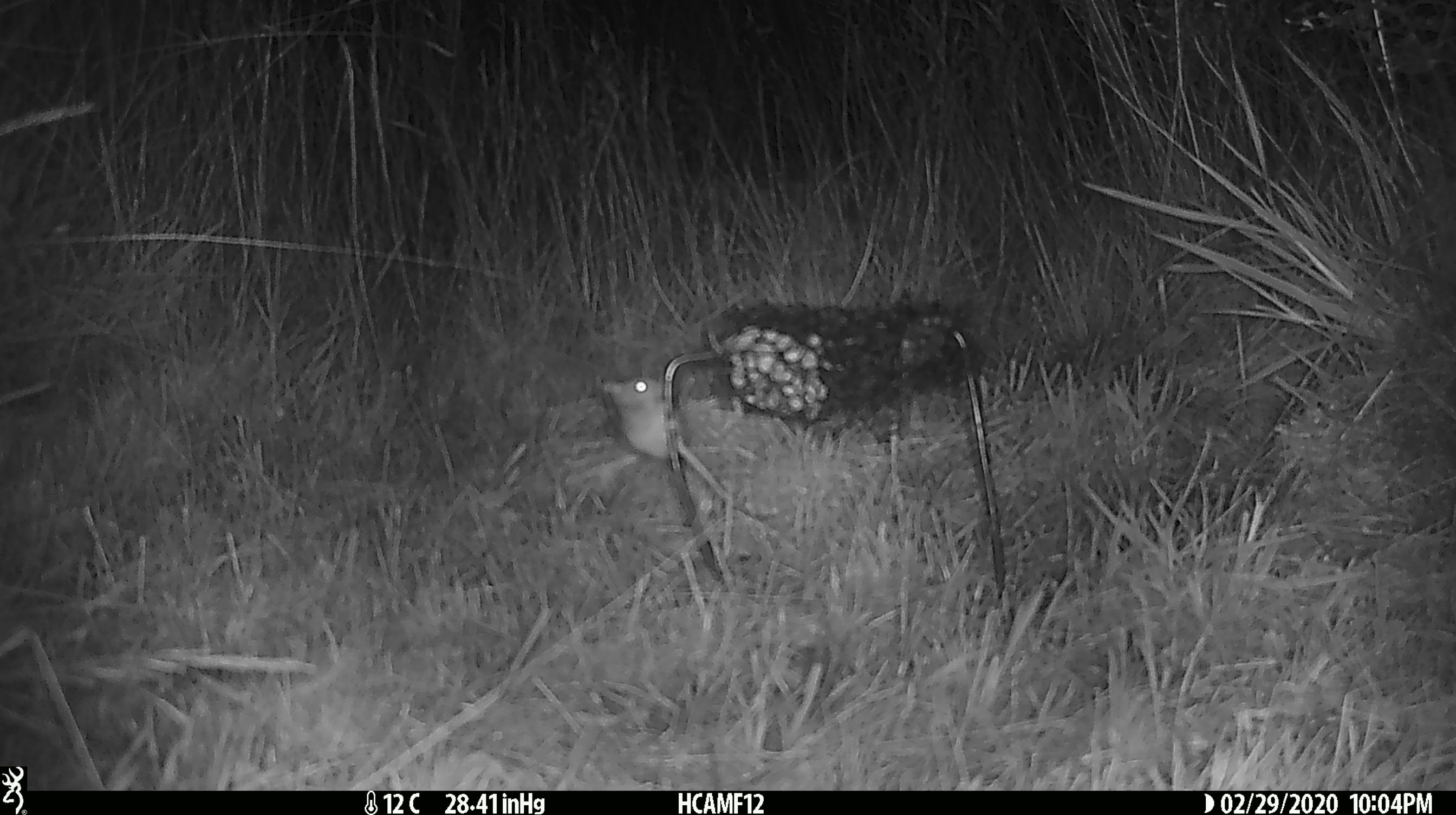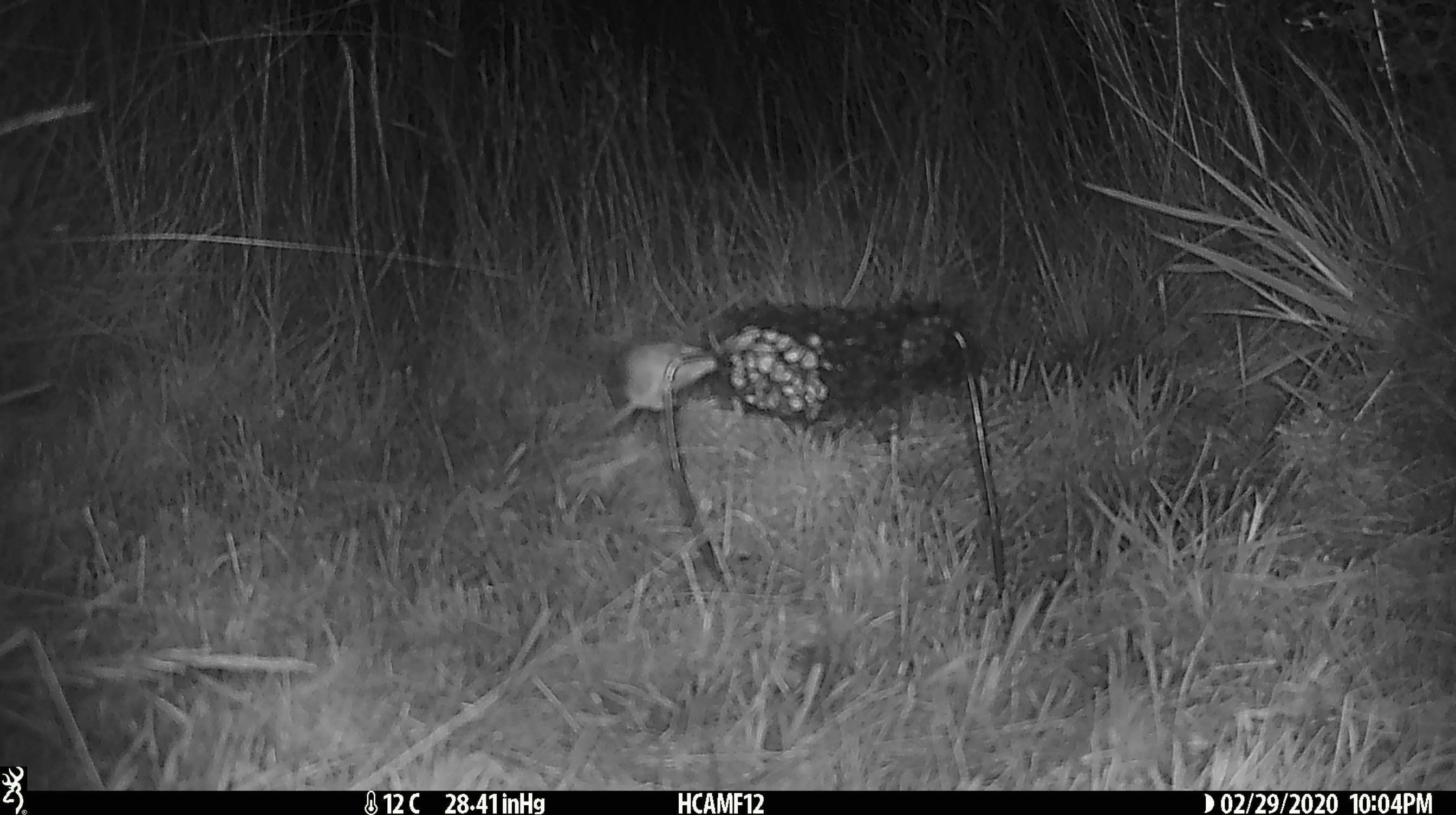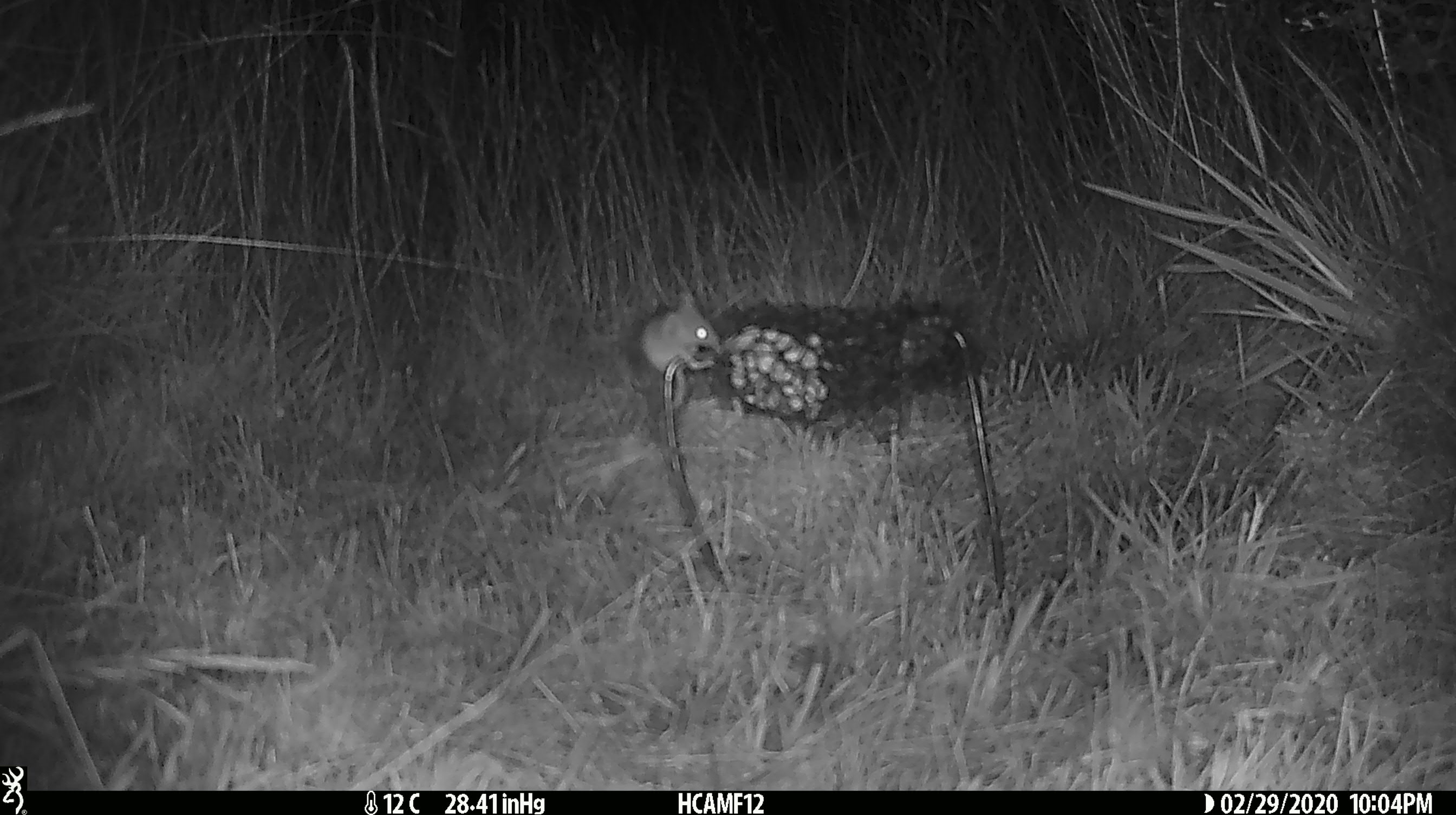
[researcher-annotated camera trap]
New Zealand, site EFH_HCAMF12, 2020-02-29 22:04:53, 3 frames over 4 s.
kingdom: Animalia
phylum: Chordata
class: Mammalia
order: Rodentia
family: Muridae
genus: Mus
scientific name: Mus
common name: mouse